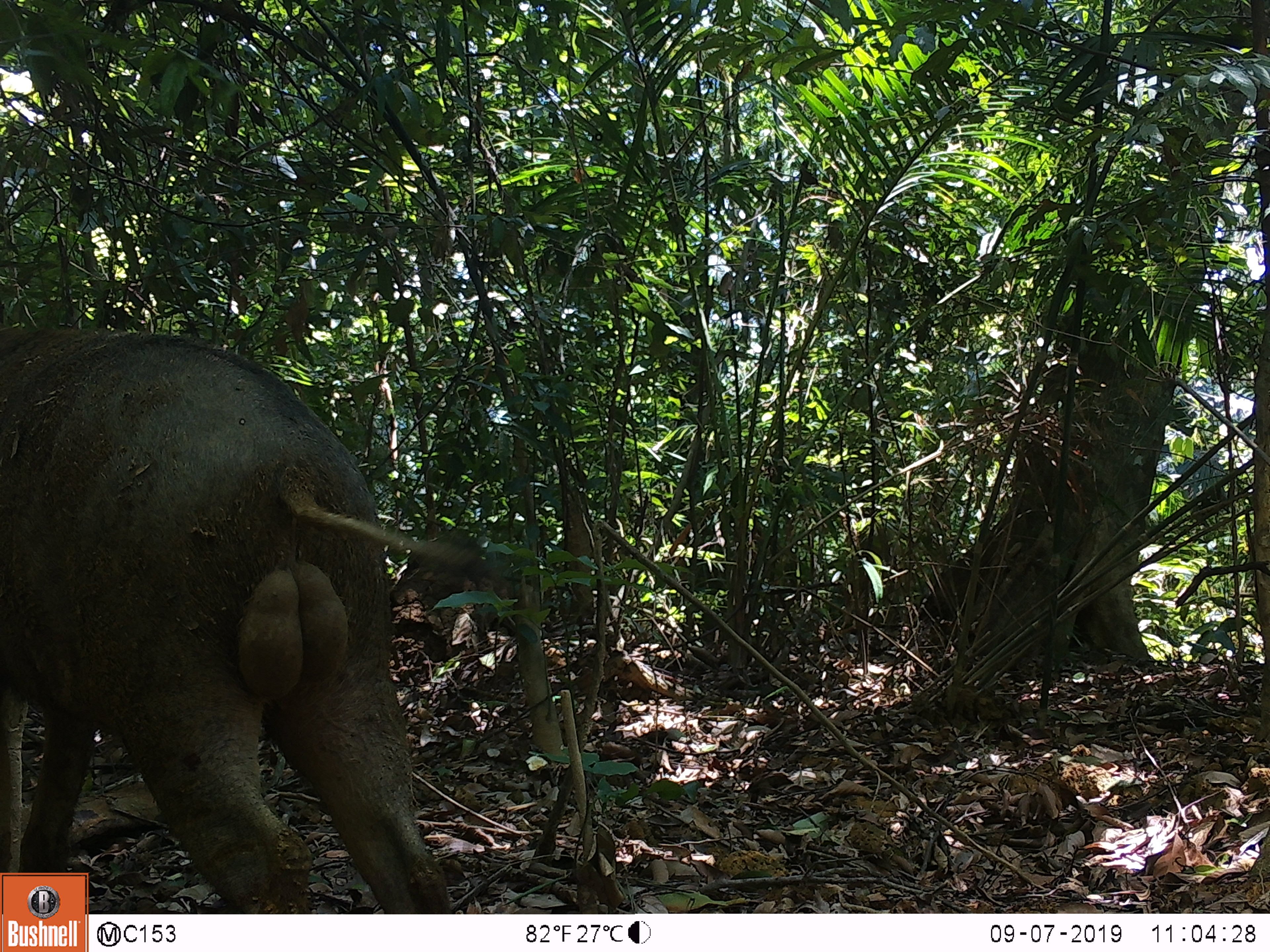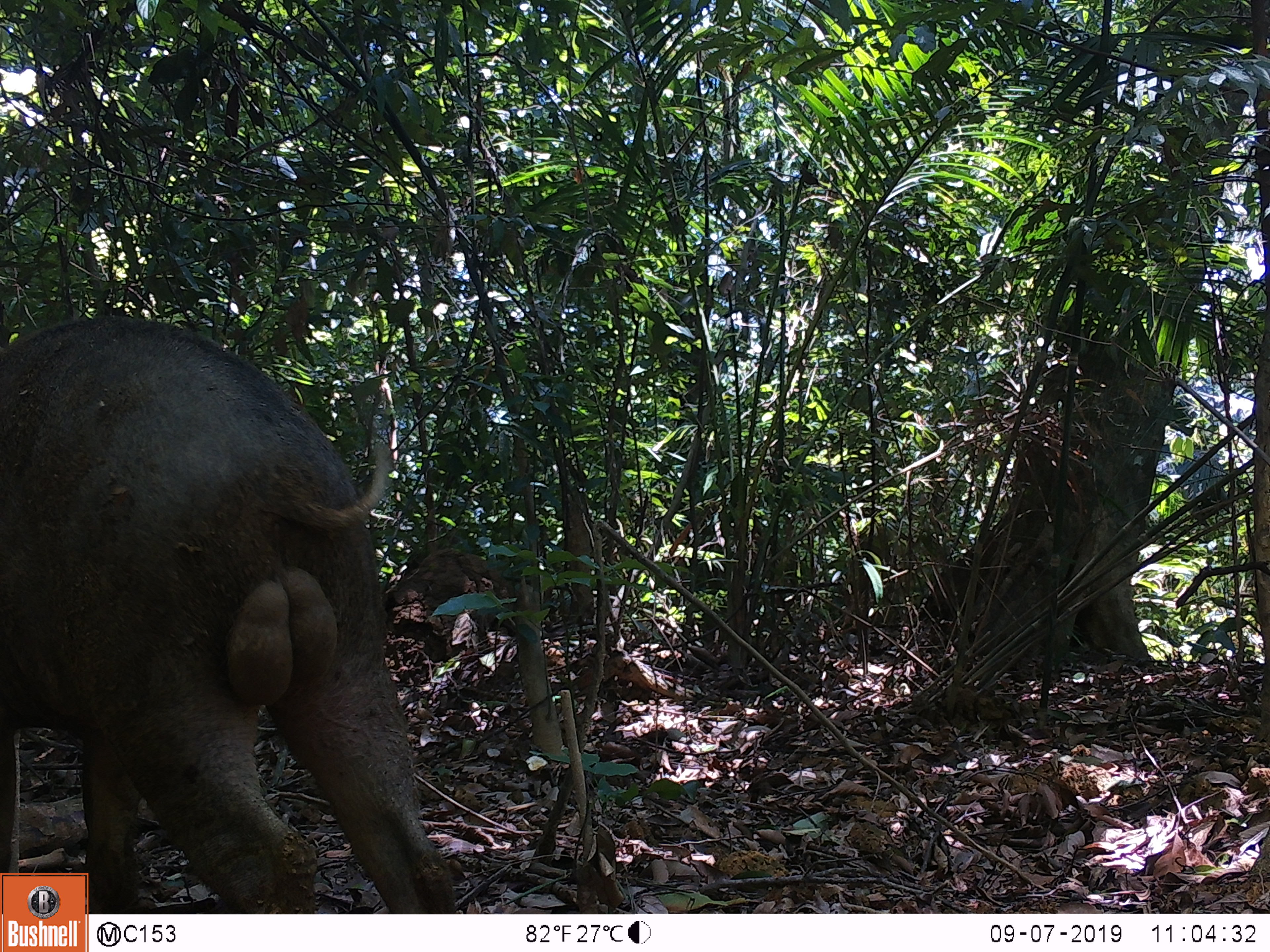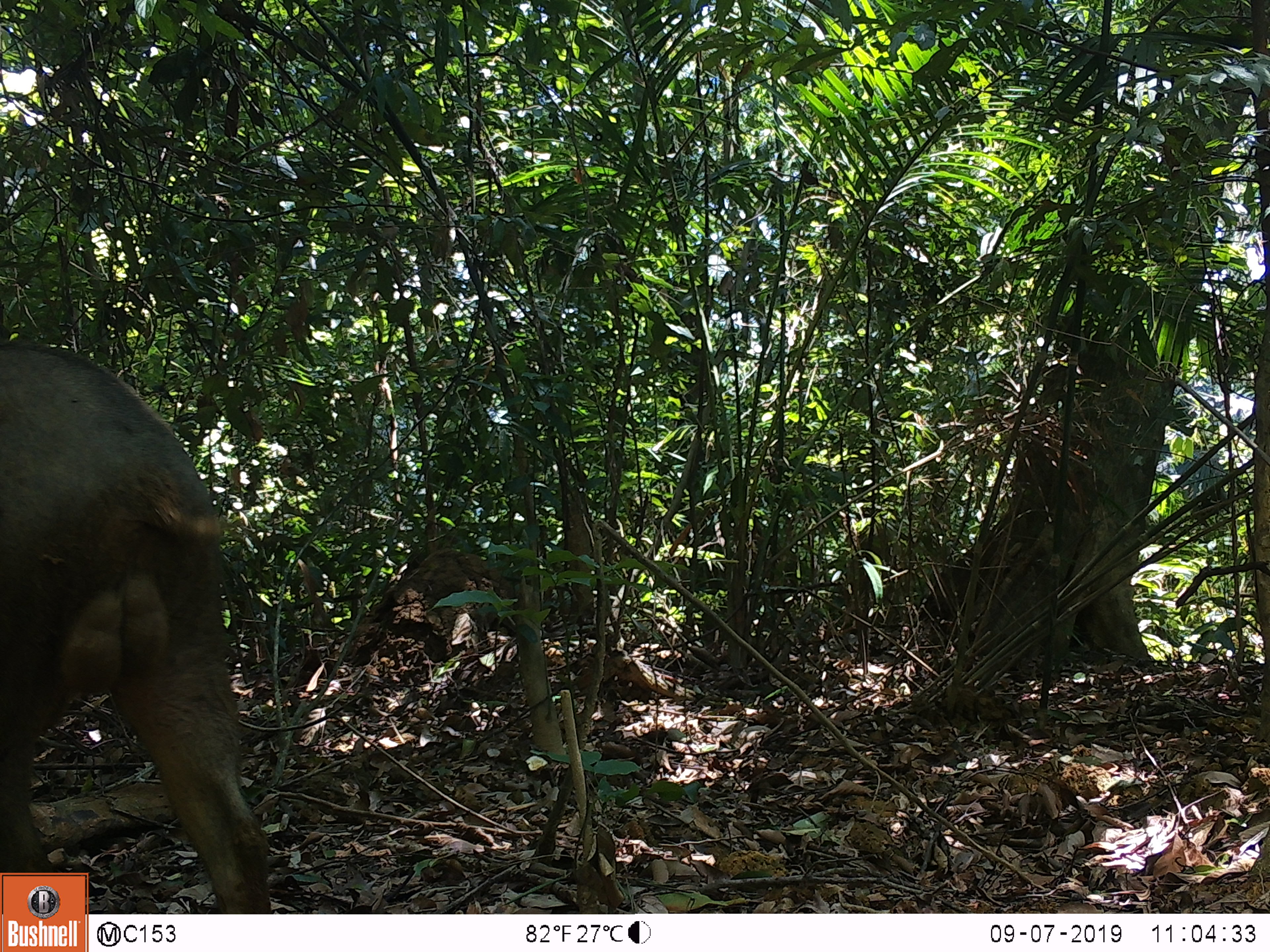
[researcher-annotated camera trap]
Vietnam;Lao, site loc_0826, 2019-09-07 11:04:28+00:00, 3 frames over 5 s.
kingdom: Animalia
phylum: Chordata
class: Mammalia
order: Artiodactyla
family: Suidae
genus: Sus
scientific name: Sus scrofa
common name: eurasian wild pig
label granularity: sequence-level